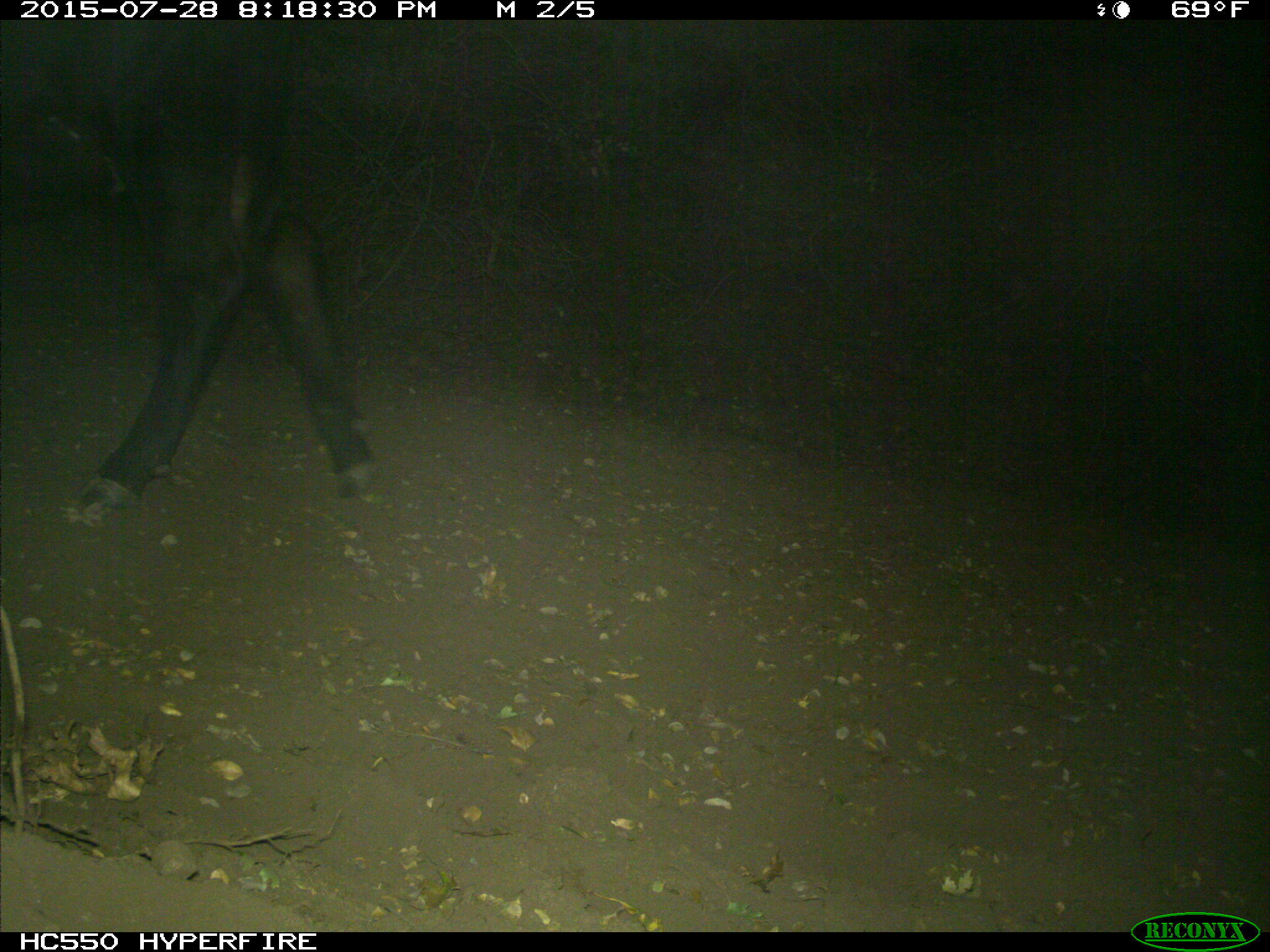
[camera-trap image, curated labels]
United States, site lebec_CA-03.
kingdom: Animalia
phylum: Chordata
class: Mammalia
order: Artiodactyla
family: Bovidae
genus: Bos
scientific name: Bos taurus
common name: domestic cow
Bos taurus (domestic cow).